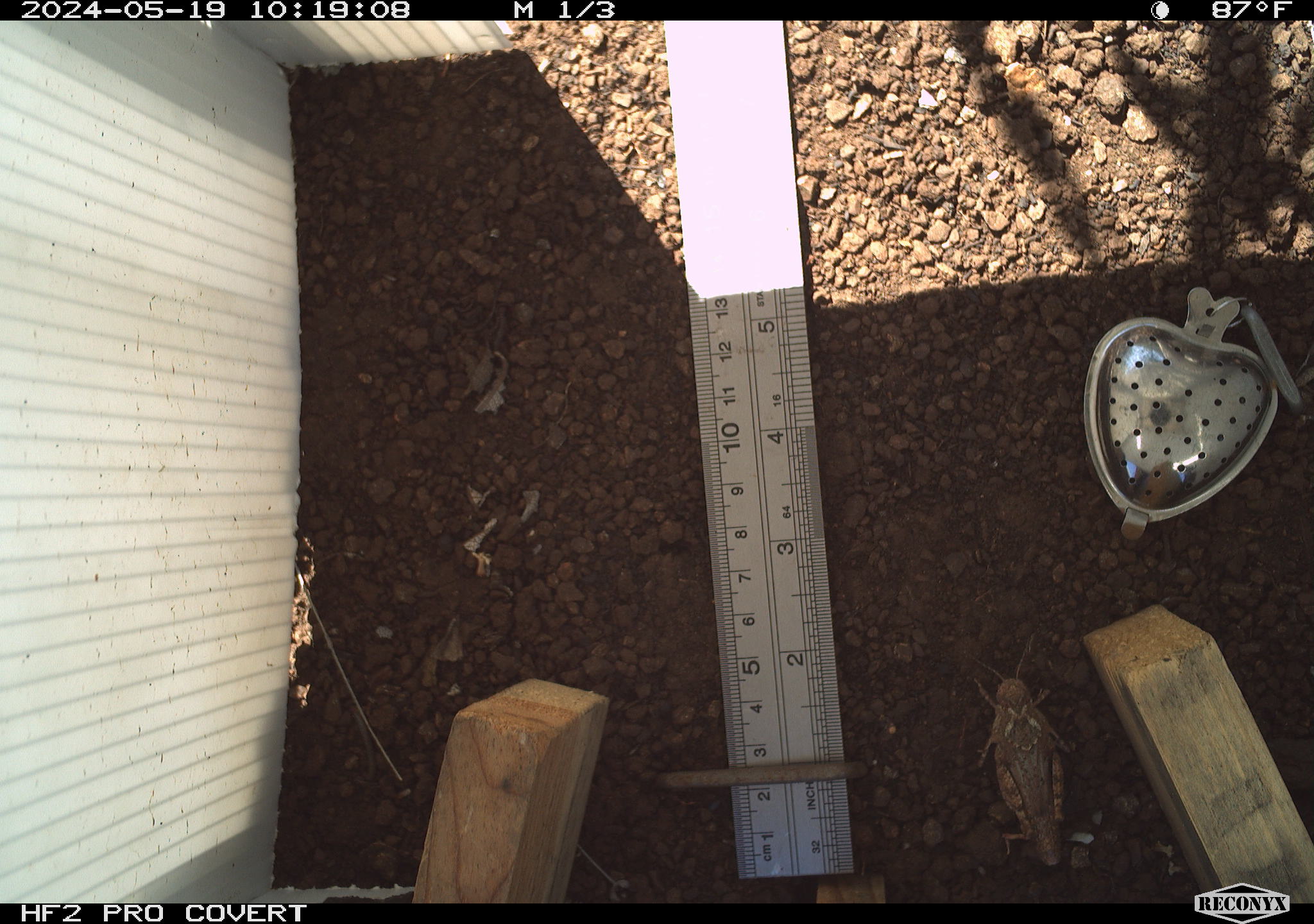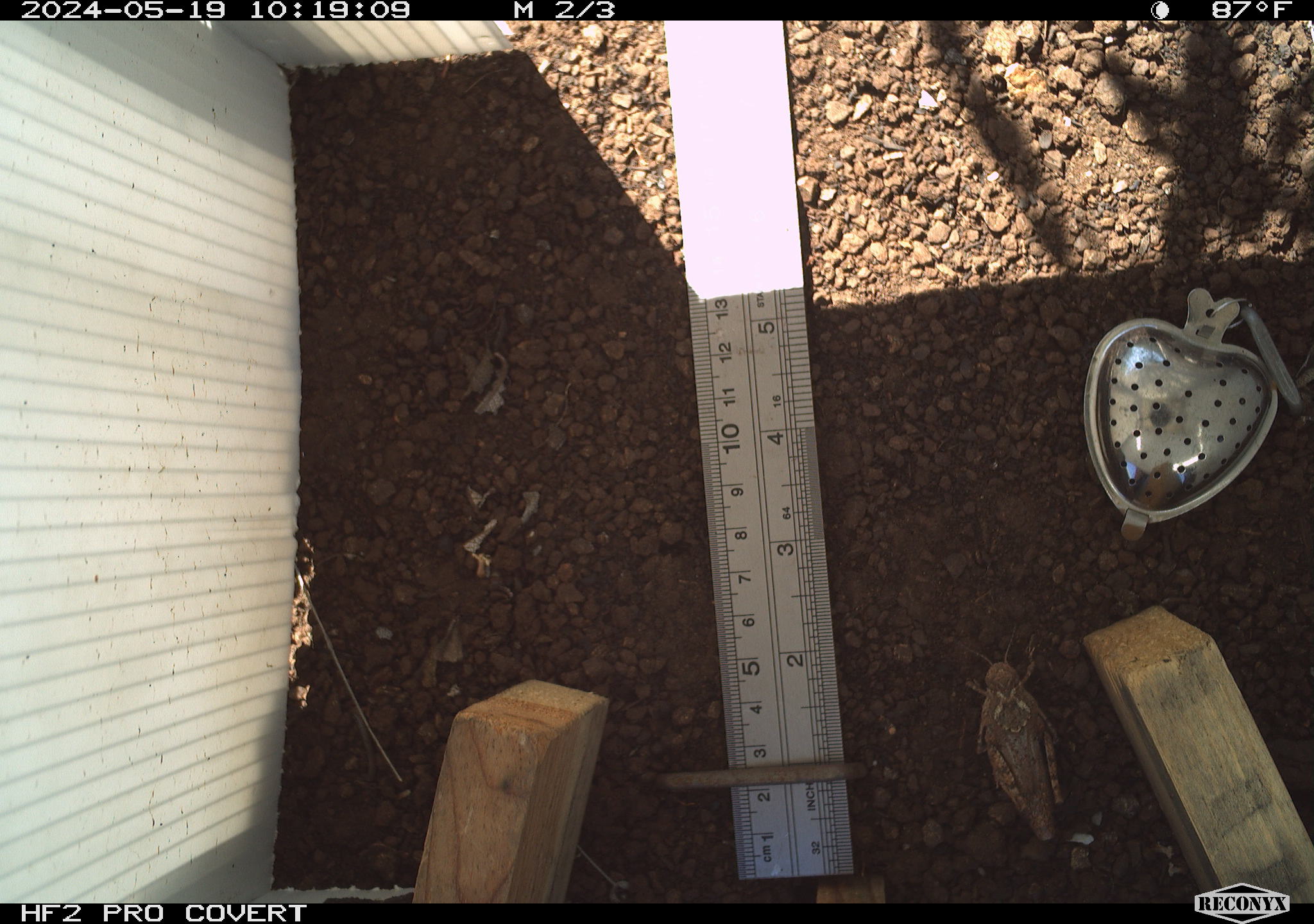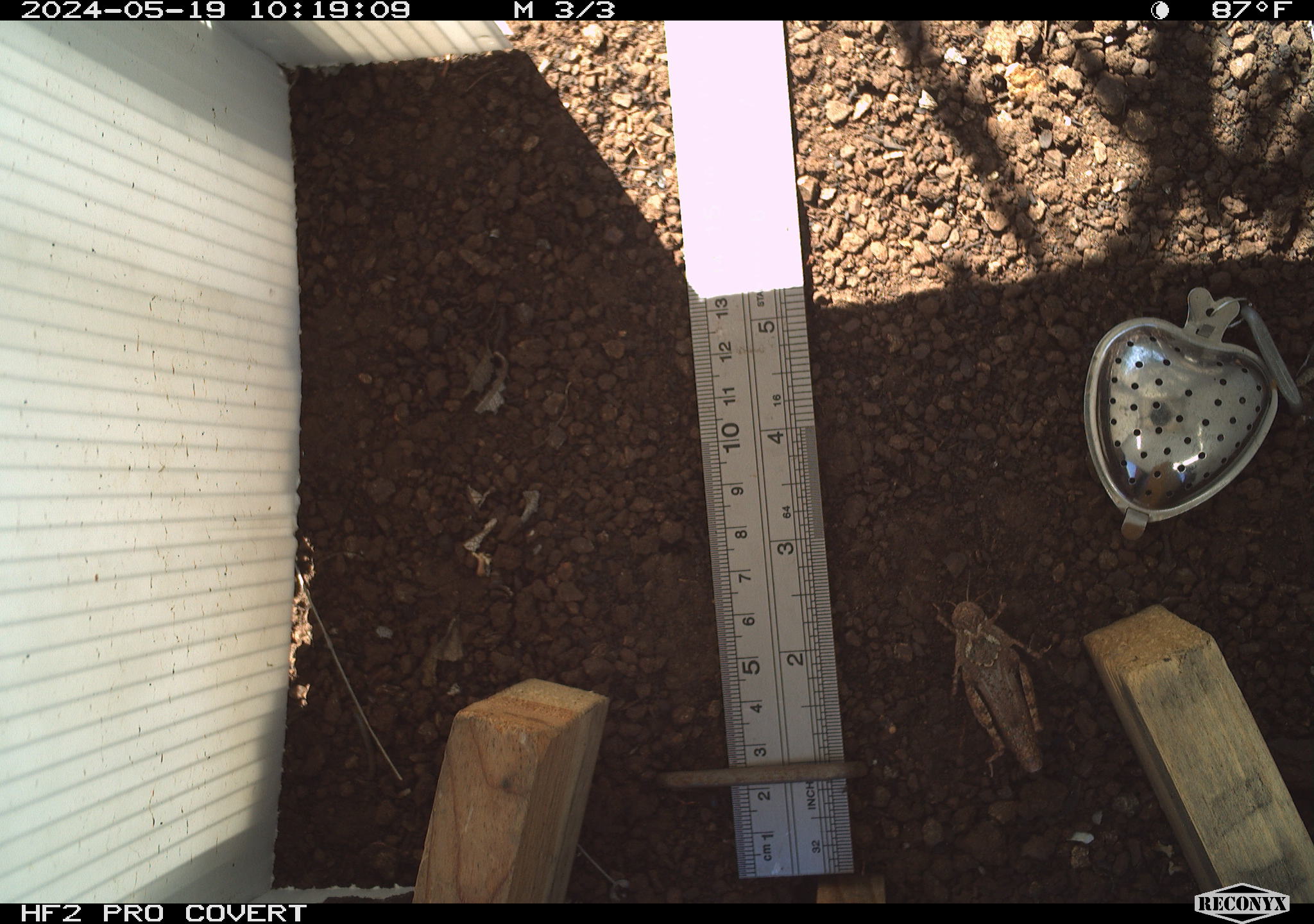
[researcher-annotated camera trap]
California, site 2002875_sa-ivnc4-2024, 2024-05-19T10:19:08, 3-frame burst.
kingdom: Animalia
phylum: Arthropoda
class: Insecta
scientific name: Insecta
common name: insect